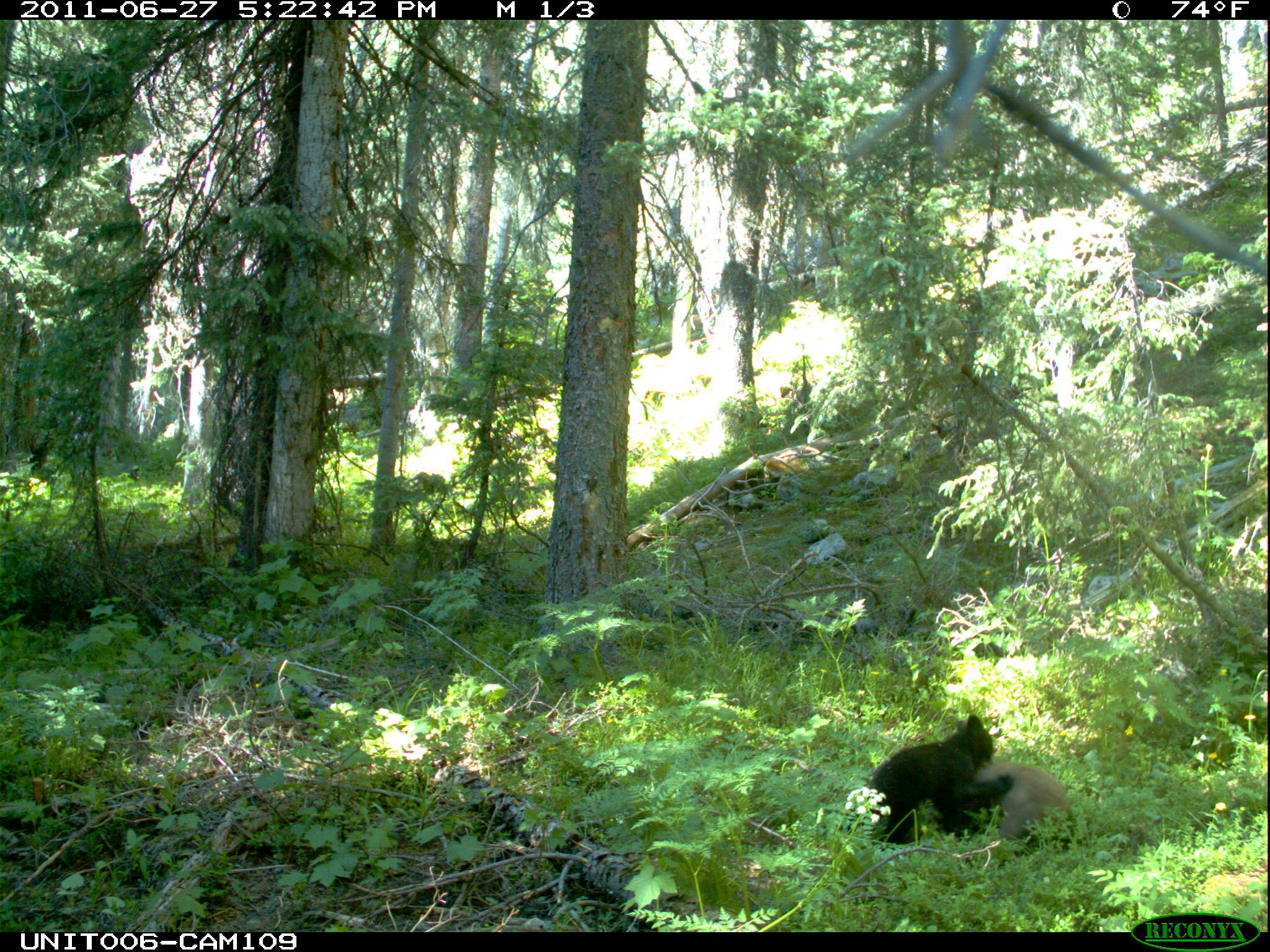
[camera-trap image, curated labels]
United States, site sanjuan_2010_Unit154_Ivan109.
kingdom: Animalia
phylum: Chordata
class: Mammalia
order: Carnivora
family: Ursidae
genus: Ursus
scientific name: Ursus americanus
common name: american black bear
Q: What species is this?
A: Ursus americanus (american black bear).